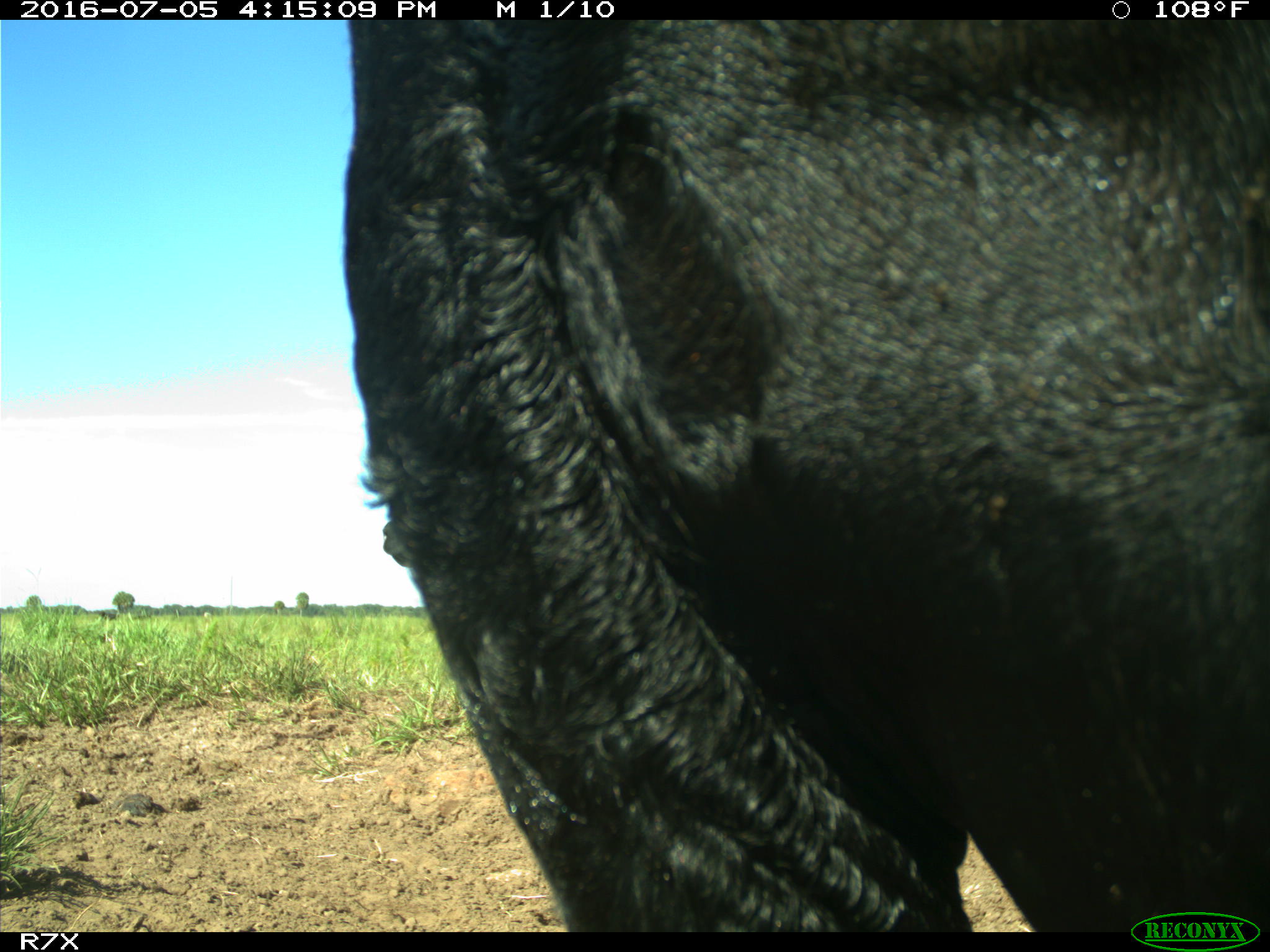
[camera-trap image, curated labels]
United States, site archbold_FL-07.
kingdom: Animalia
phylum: Chordata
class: Mammalia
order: Artiodactyla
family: Bovidae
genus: Bos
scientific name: Bos taurus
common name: domestic cow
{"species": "Bos taurus (domestic cow)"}